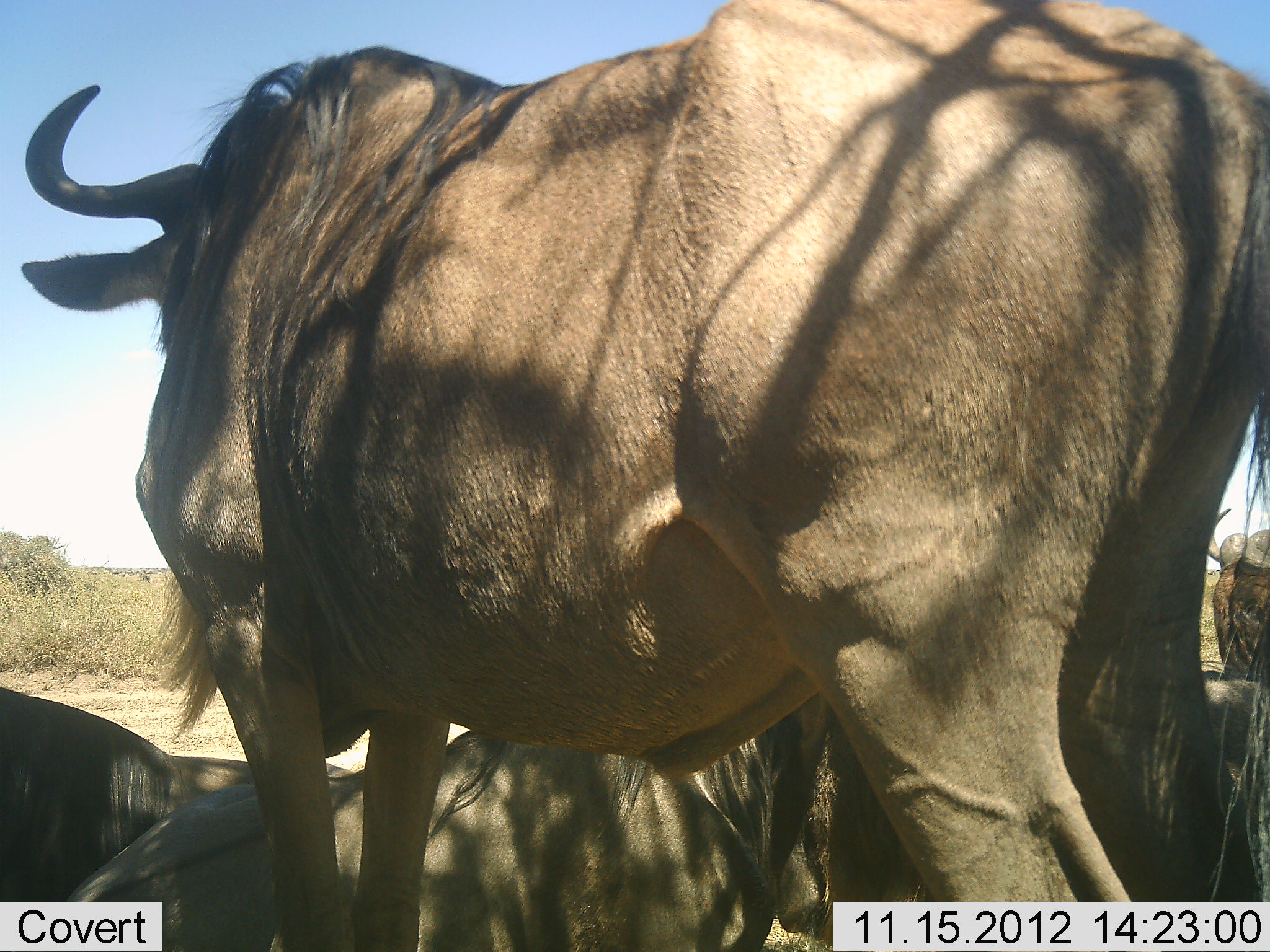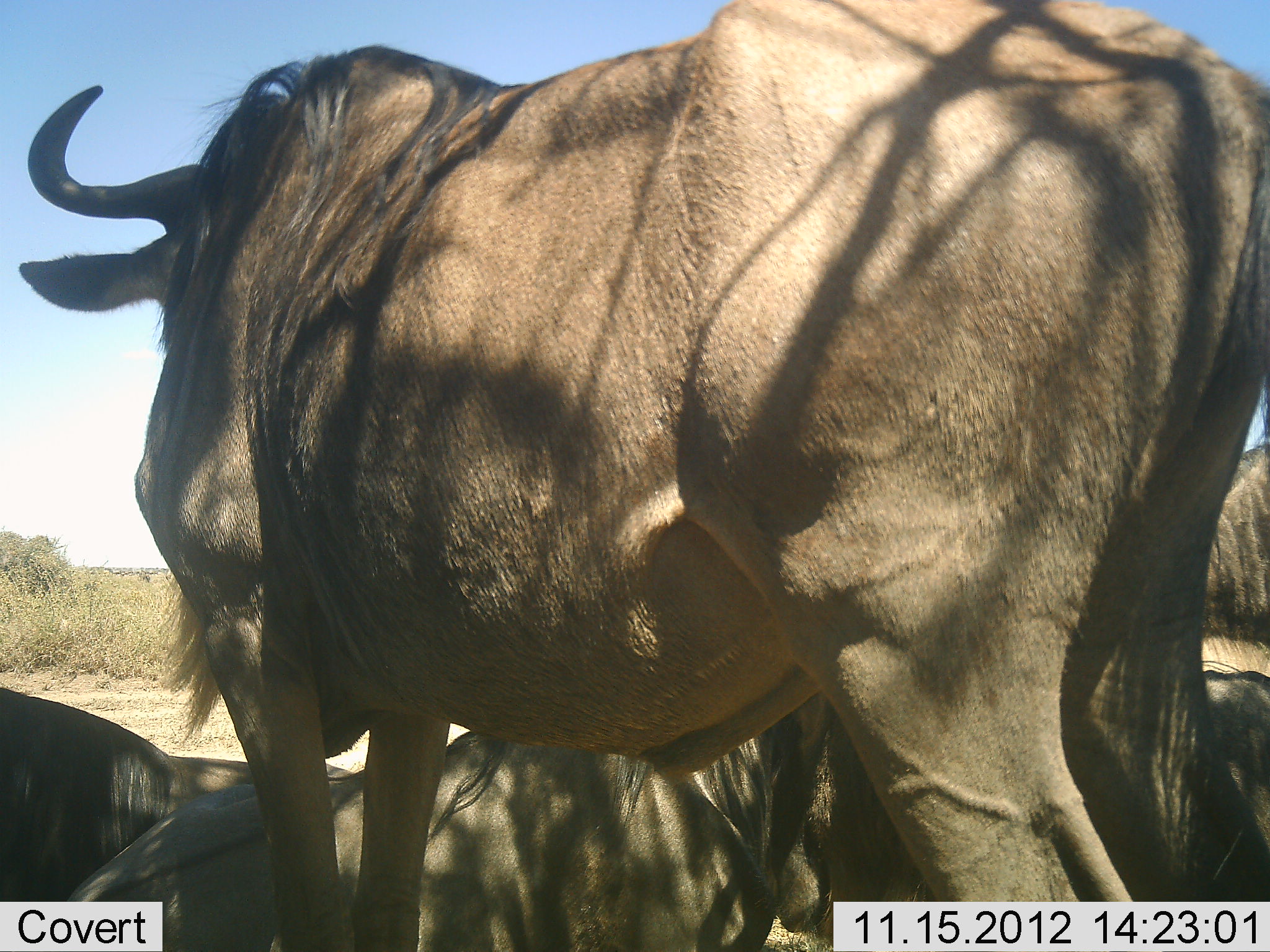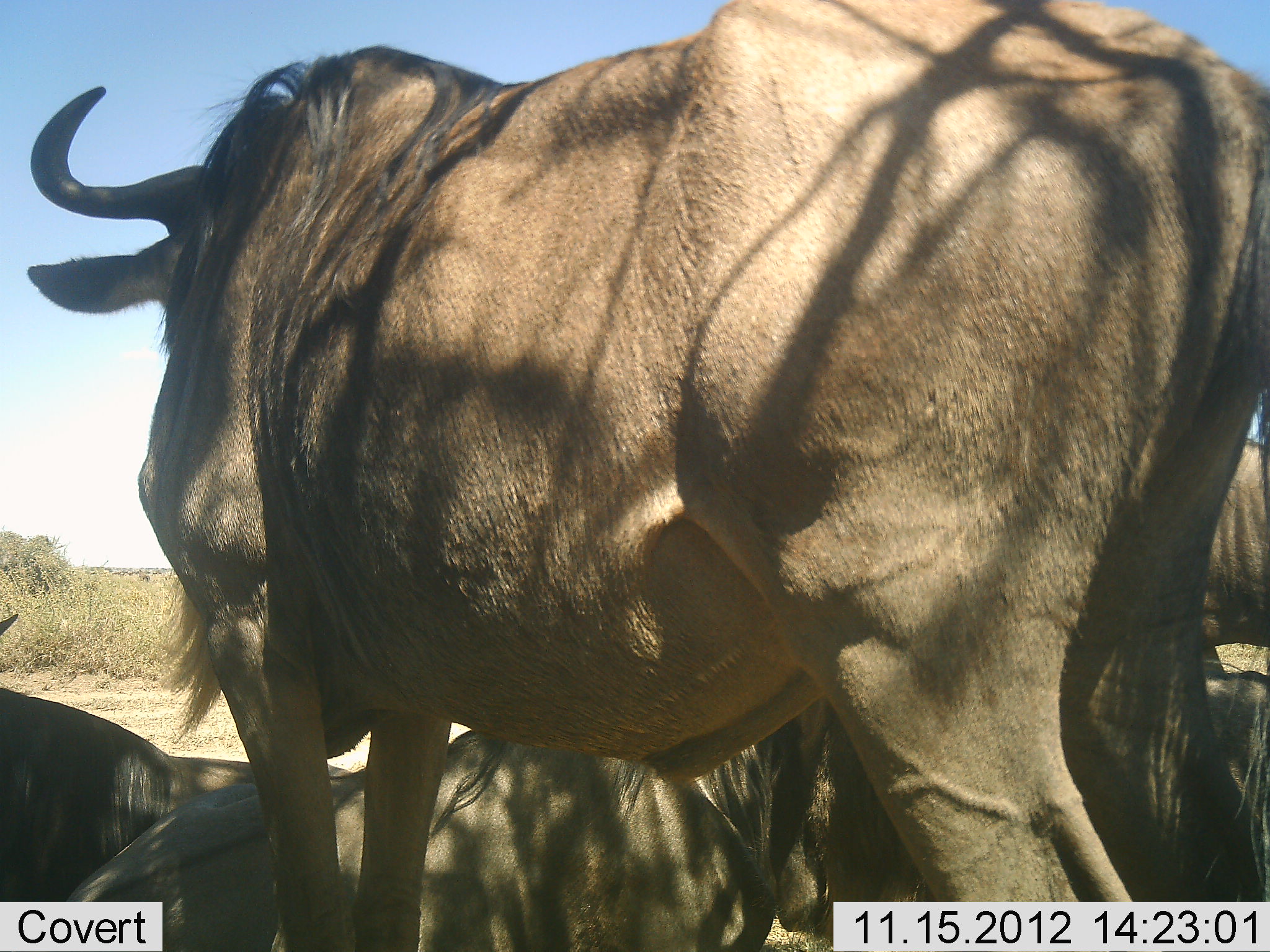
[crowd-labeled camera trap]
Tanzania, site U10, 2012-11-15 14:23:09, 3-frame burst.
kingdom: Animalia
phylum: Chordata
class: Mammalia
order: Artiodactyla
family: Bovidae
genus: Connochaetes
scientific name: Connochaetes taurinus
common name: blue wildebeest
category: wildebeest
Wildebeest (blue wildebeest) (Connochaetes taurinus), count 5. Behavior (volunteer vote fractions): standing 80%, resting 90%, moving 30%, interacting 0%. Young present (vote fraction): 0%. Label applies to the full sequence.